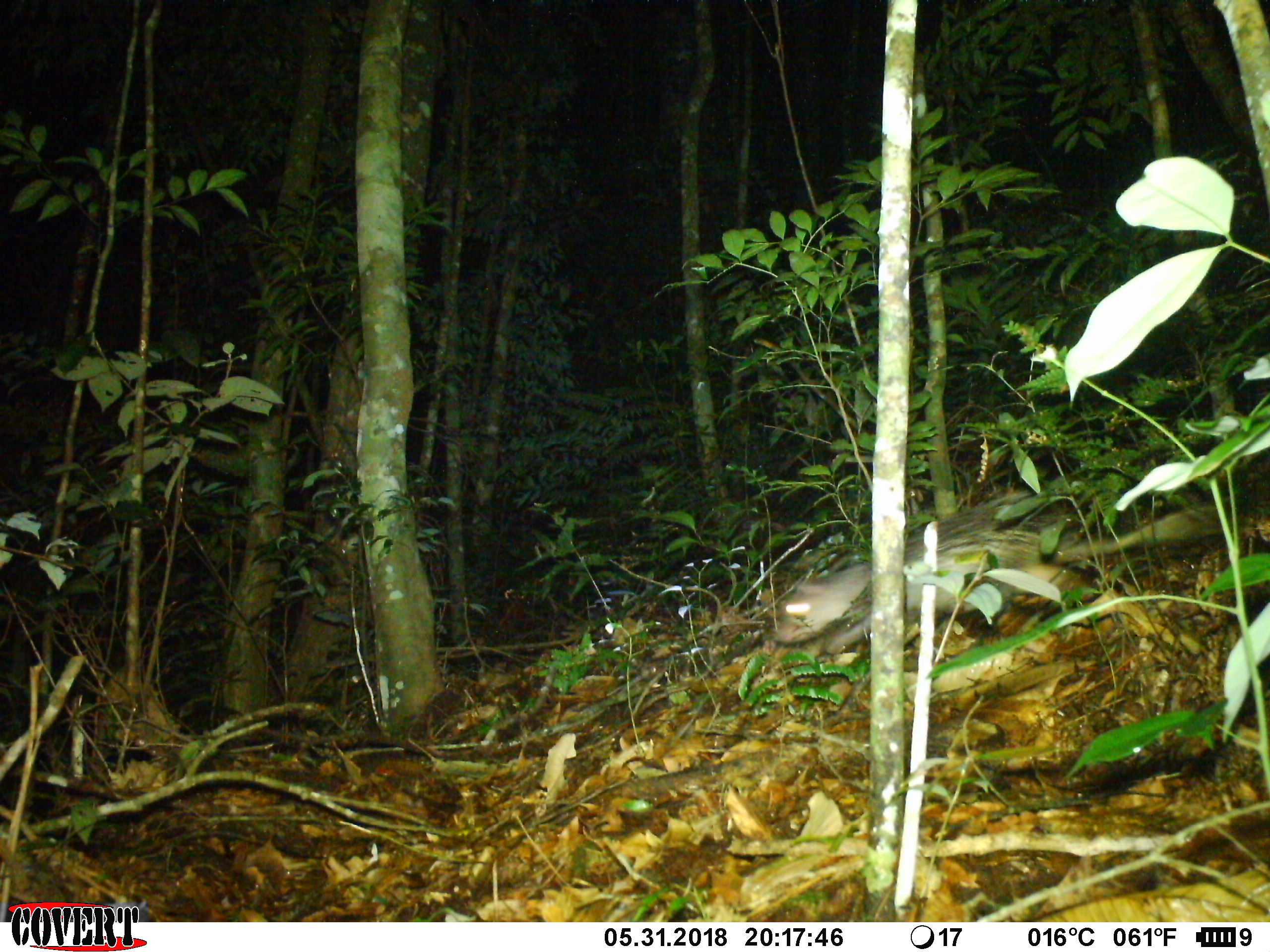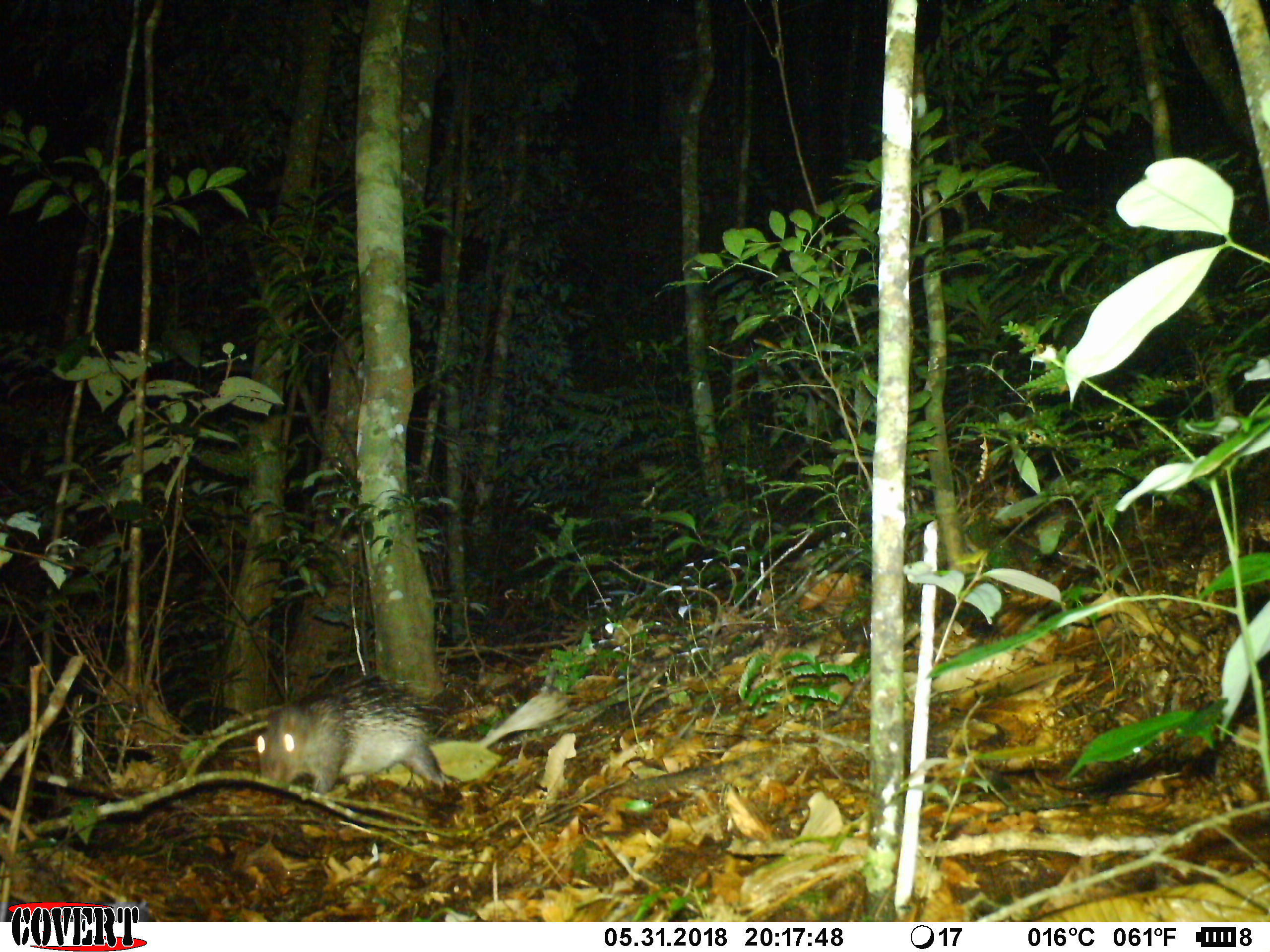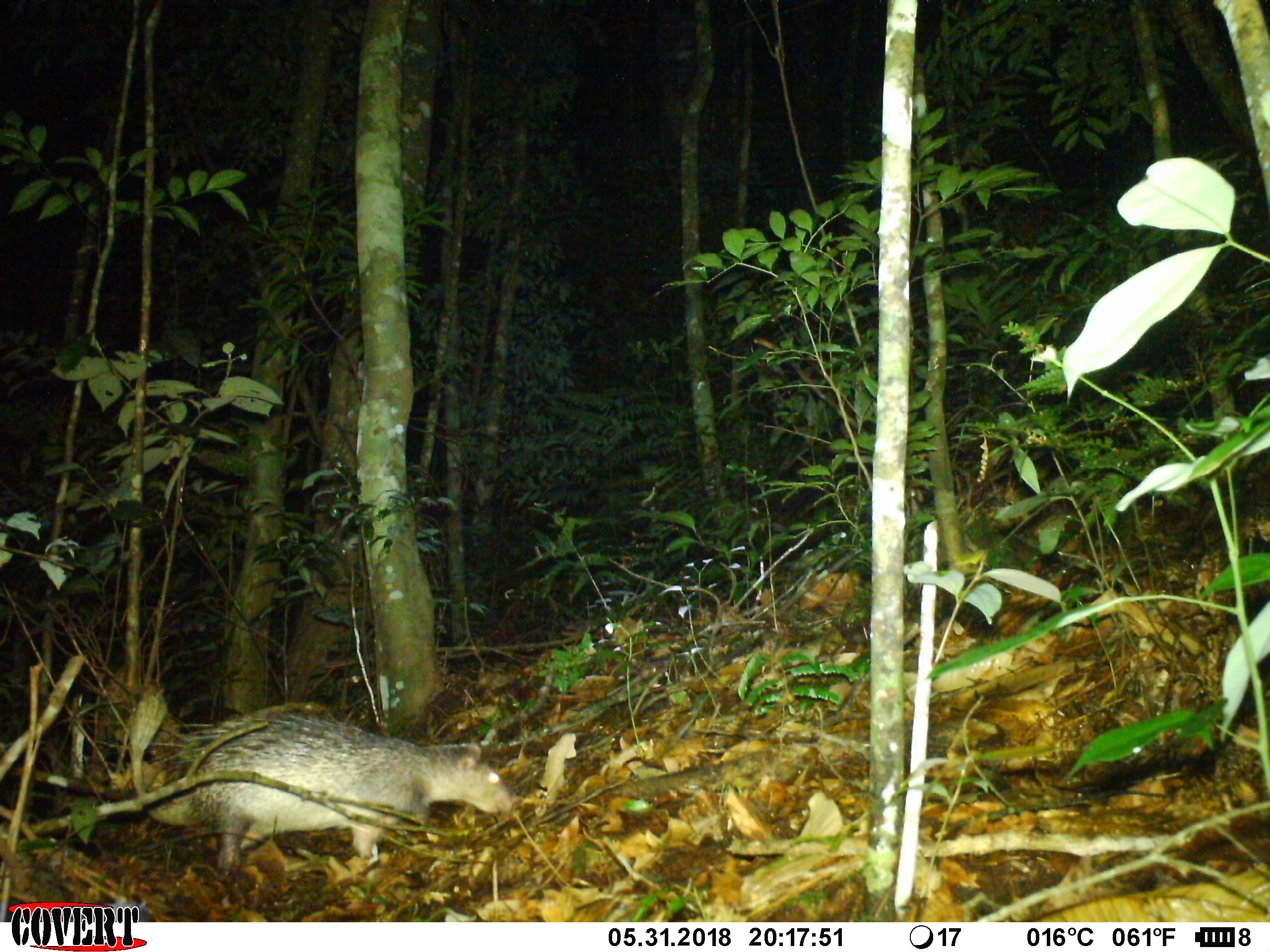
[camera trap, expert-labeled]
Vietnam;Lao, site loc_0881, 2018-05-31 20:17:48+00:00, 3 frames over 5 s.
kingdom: Animalia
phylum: Chordata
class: Mammalia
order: Rodentia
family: Hystricidae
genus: Atherurus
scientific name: Atherurus macrourus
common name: asiatic brush-tailed porcupine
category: asiatic brush tailed porcupine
Asiatic brush tailed porcupine (asiatic brush-tailed porcupine) (Atherurus macrourus). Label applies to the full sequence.